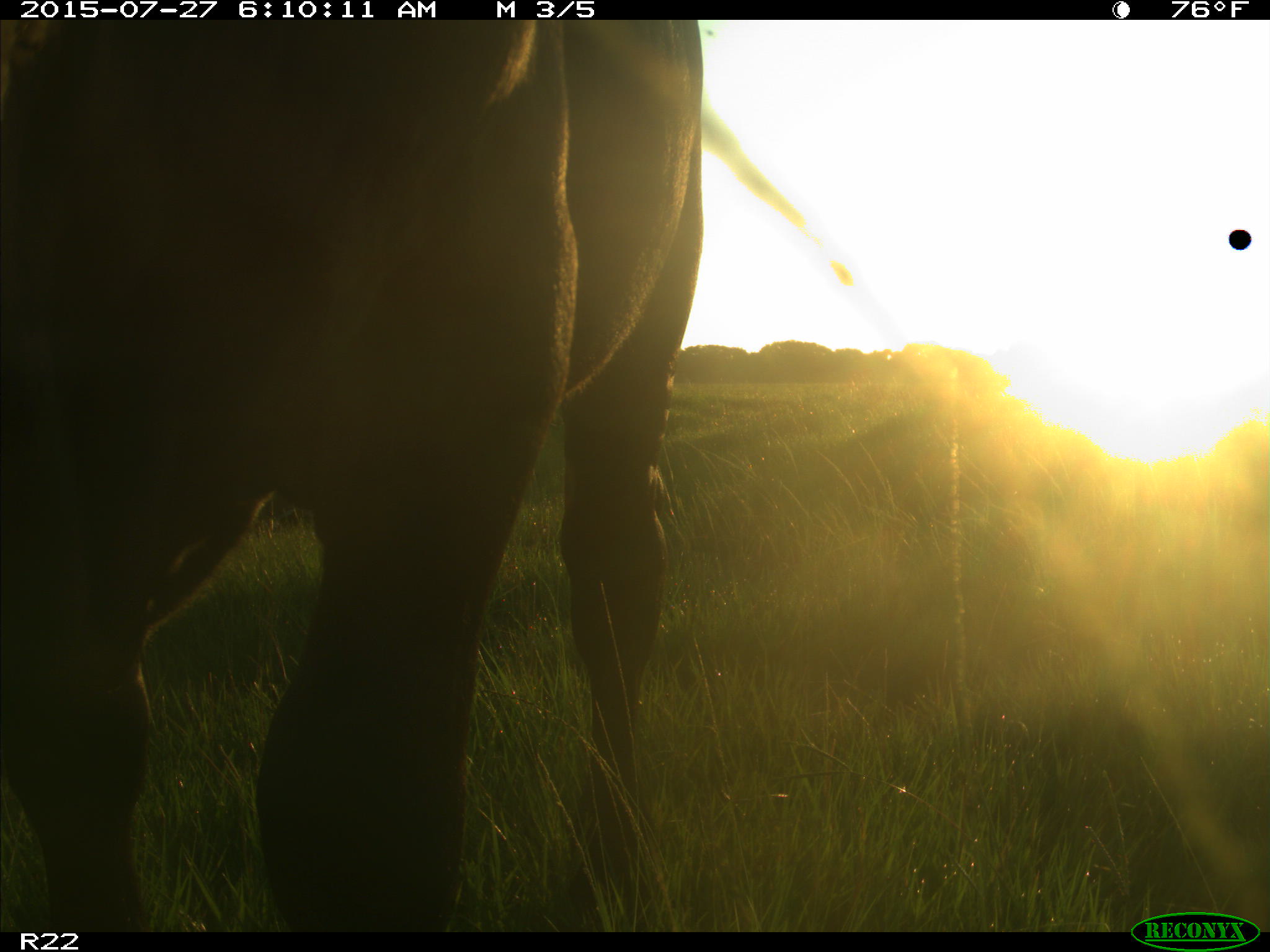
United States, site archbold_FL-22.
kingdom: Animalia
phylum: Chordata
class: Mammalia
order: Artiodactyla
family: Bovidae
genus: Bos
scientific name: Bos taurus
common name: domestic cow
Bos taurus (domestic cow).